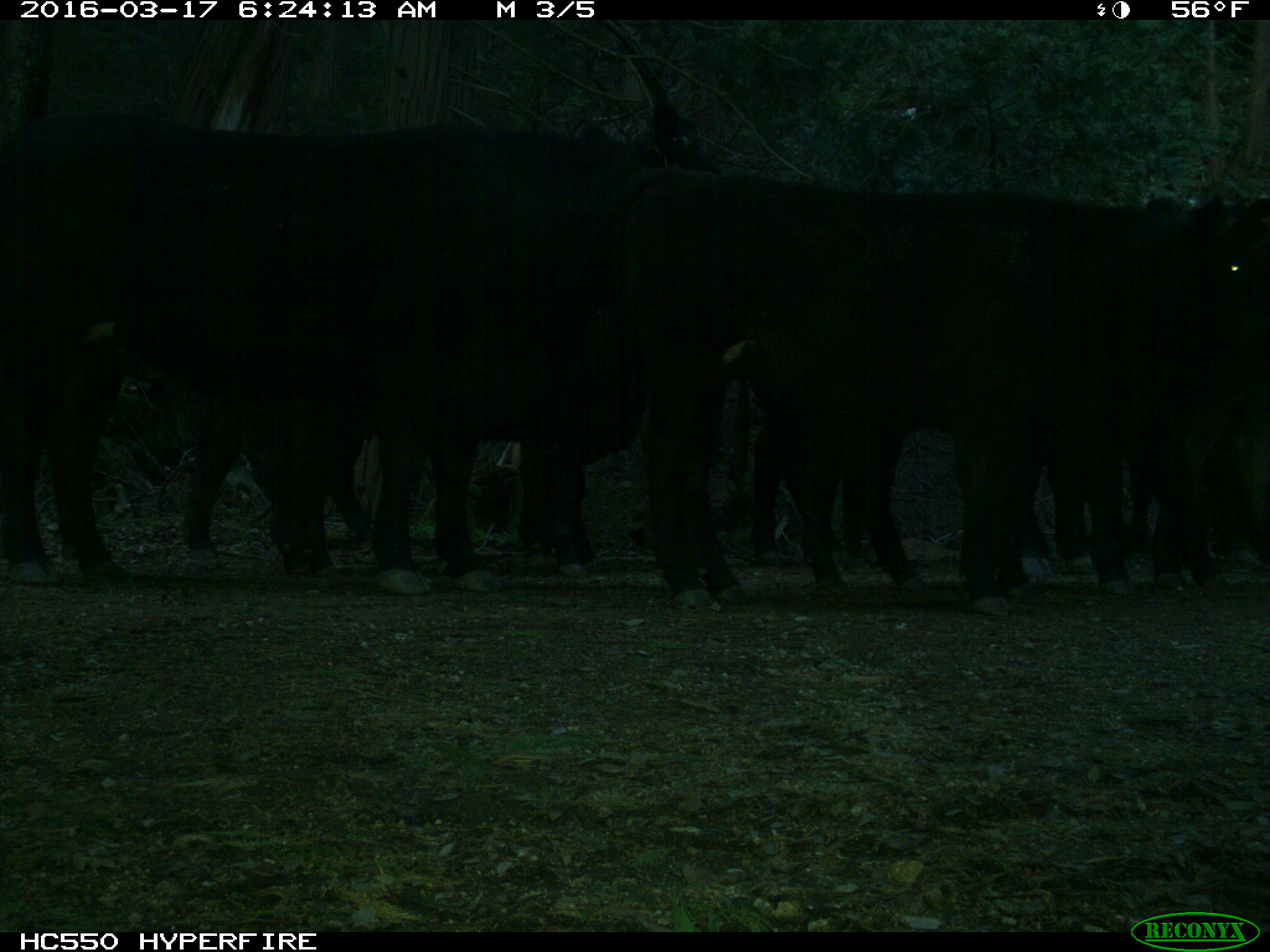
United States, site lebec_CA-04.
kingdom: Animalia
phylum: Chordata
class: Mammalia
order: Artiodactyla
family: Bovidae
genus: Bos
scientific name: Bos taurus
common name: domestic cow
Bos taurus (domestic cow).